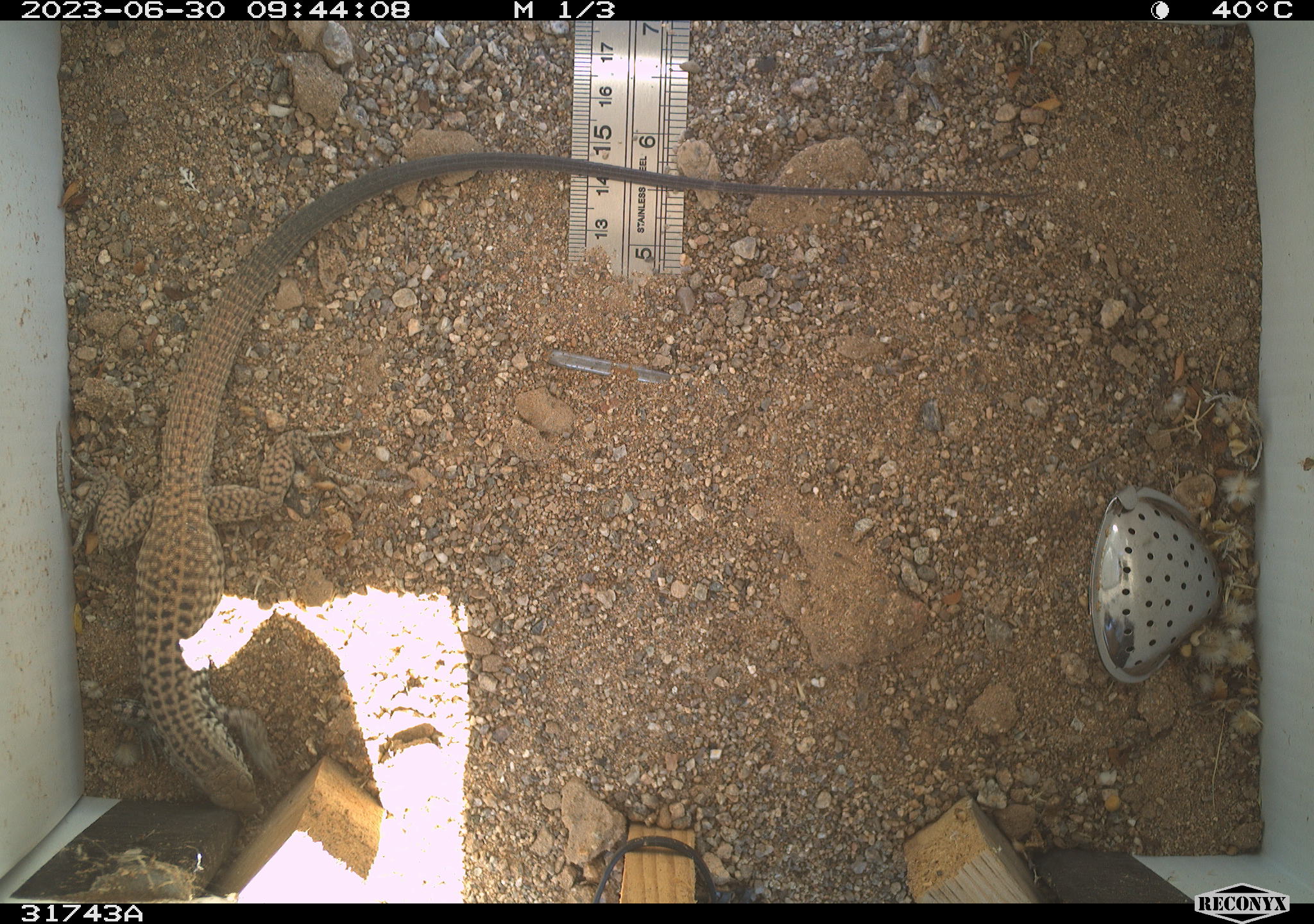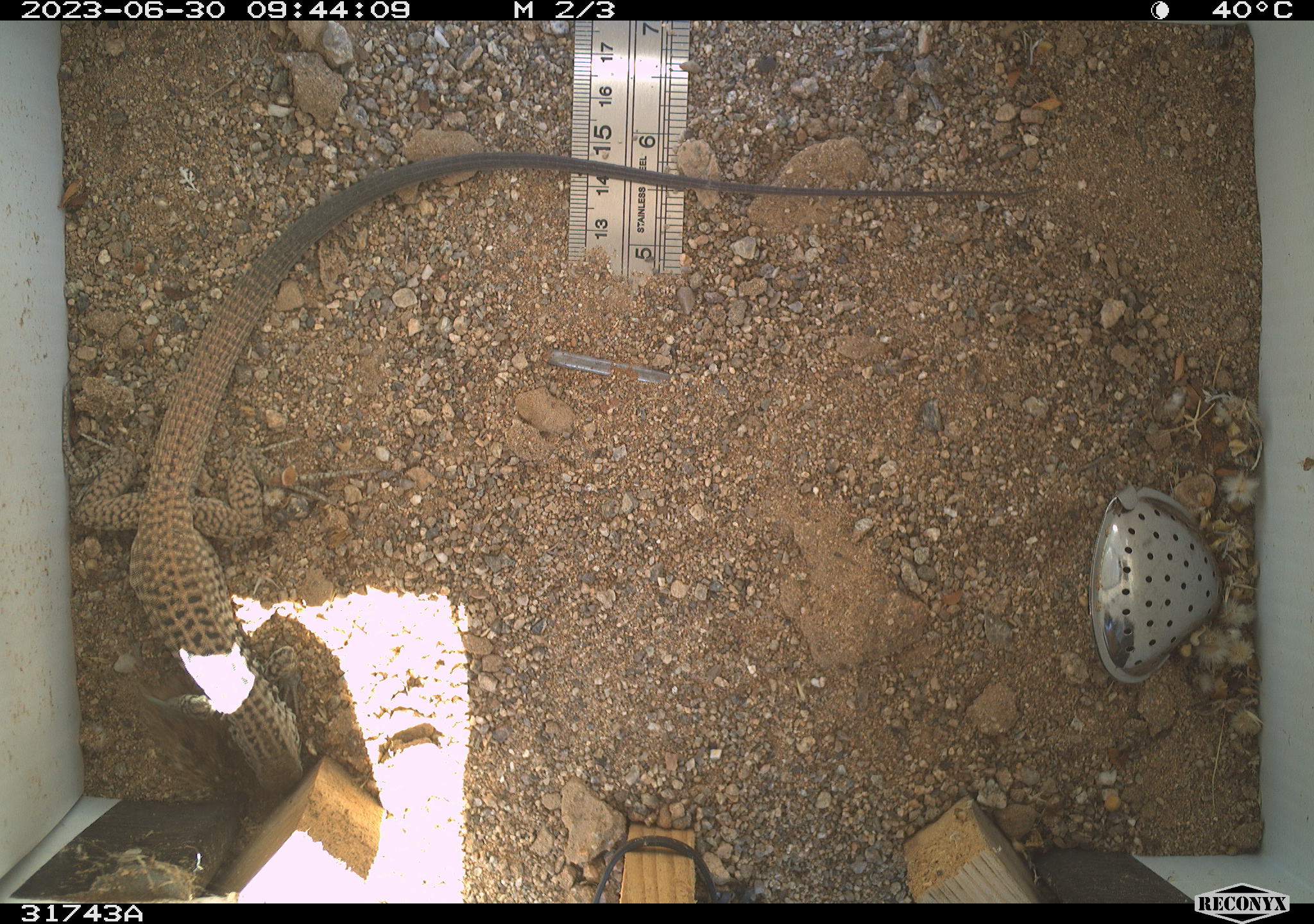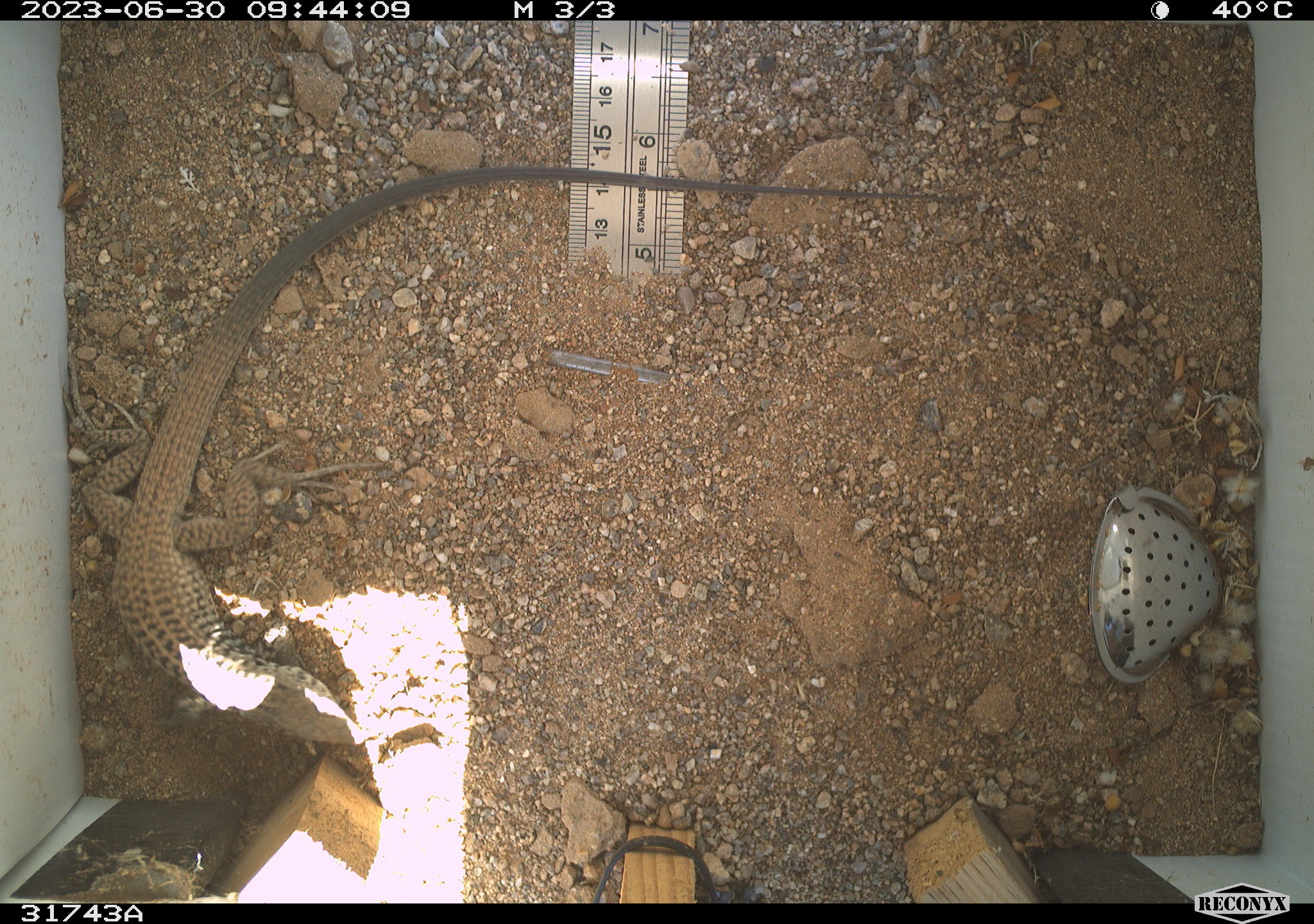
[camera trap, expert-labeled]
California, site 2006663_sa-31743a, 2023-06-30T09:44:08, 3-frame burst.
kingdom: Animalia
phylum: Chordata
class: Reptilia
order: Squamata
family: Teiidae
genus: Aspidoscelis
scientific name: Aspidoscelis tigris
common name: western whiptail